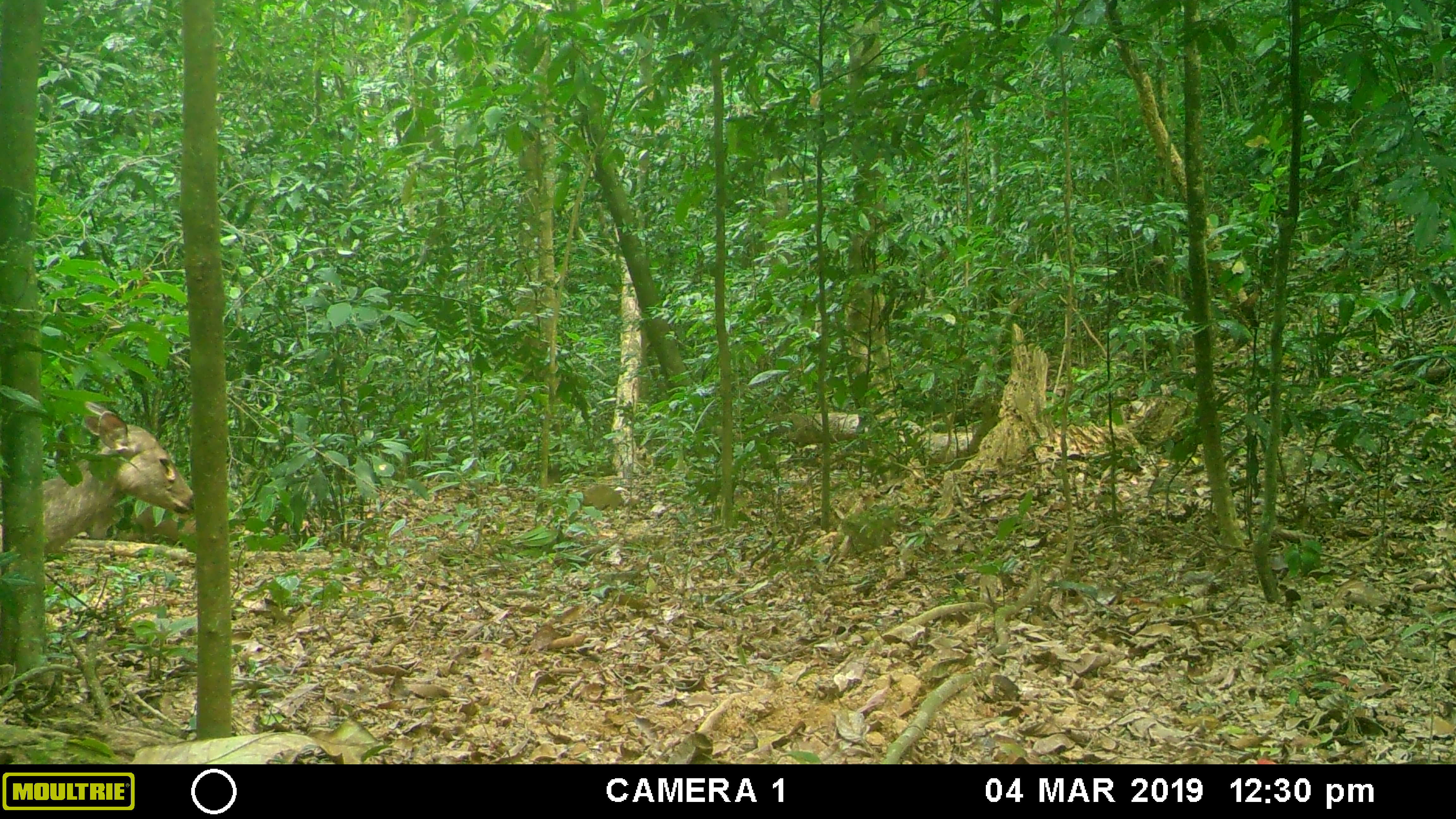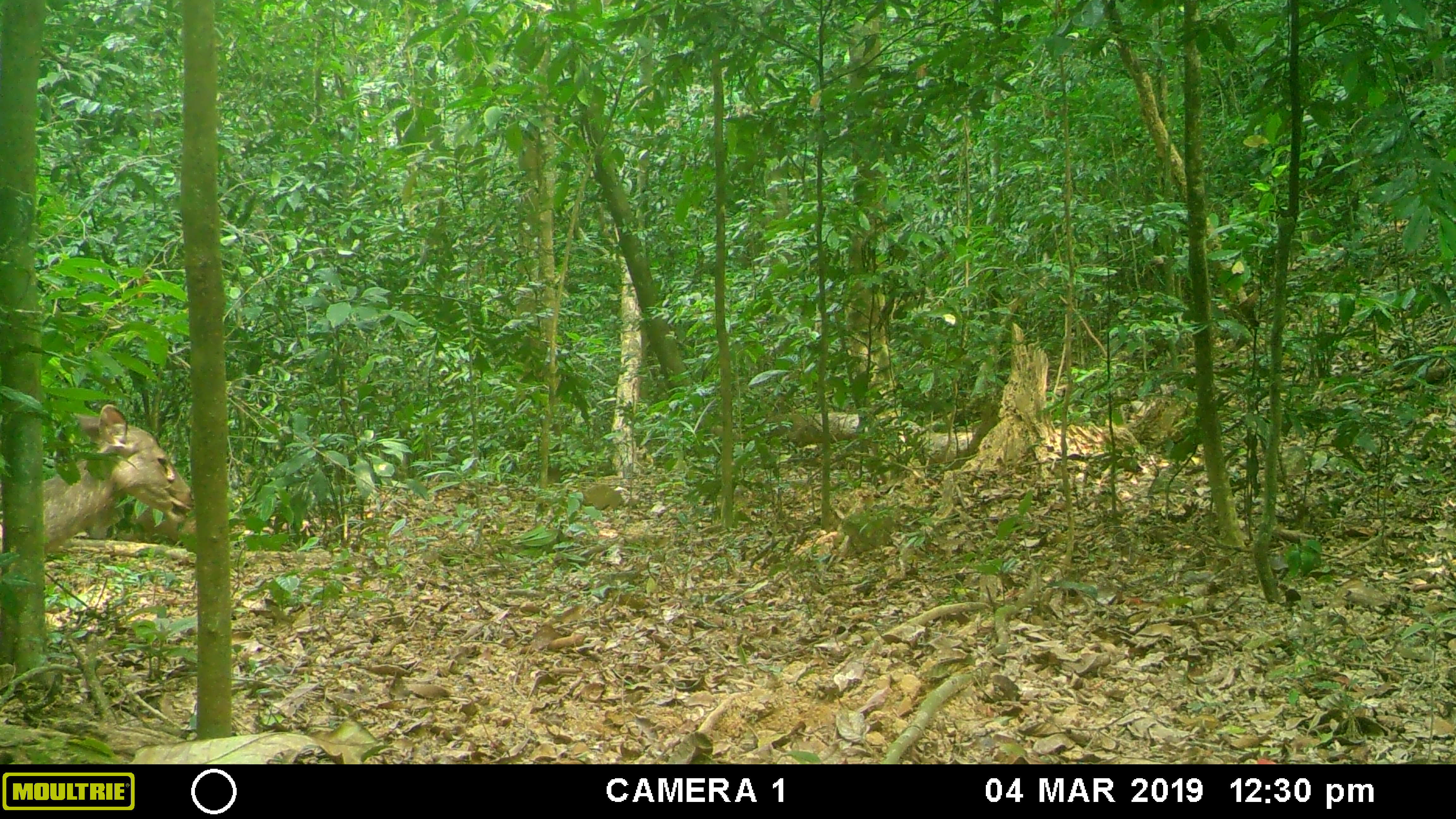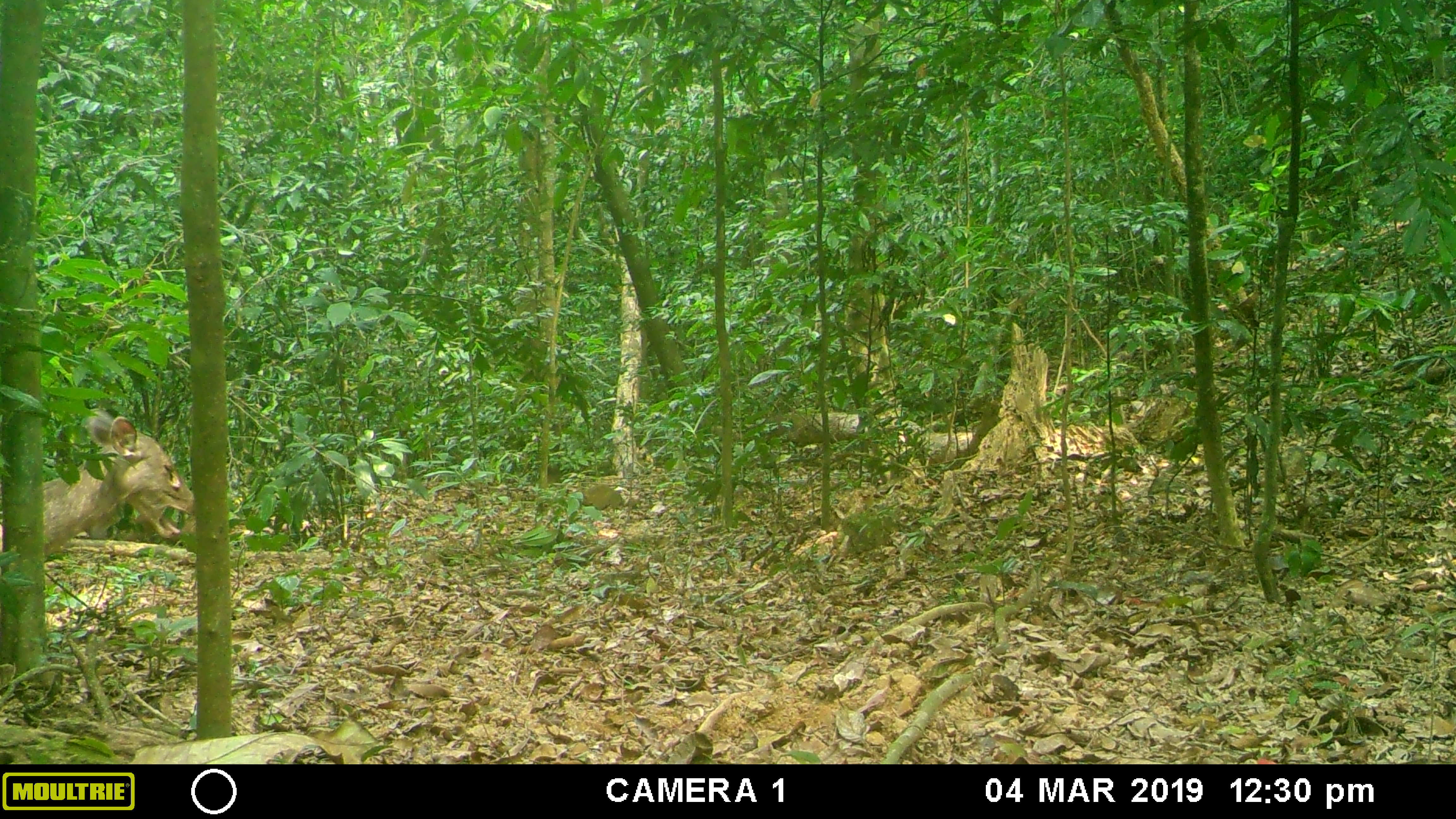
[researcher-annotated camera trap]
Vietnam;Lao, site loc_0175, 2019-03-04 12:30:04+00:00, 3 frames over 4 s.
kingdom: Animalia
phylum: Chordata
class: Mammalia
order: Artiodactyla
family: Cervidae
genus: Rusa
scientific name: Rusa unicolor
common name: sambar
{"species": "sambar (Rusa unicolor)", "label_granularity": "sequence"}